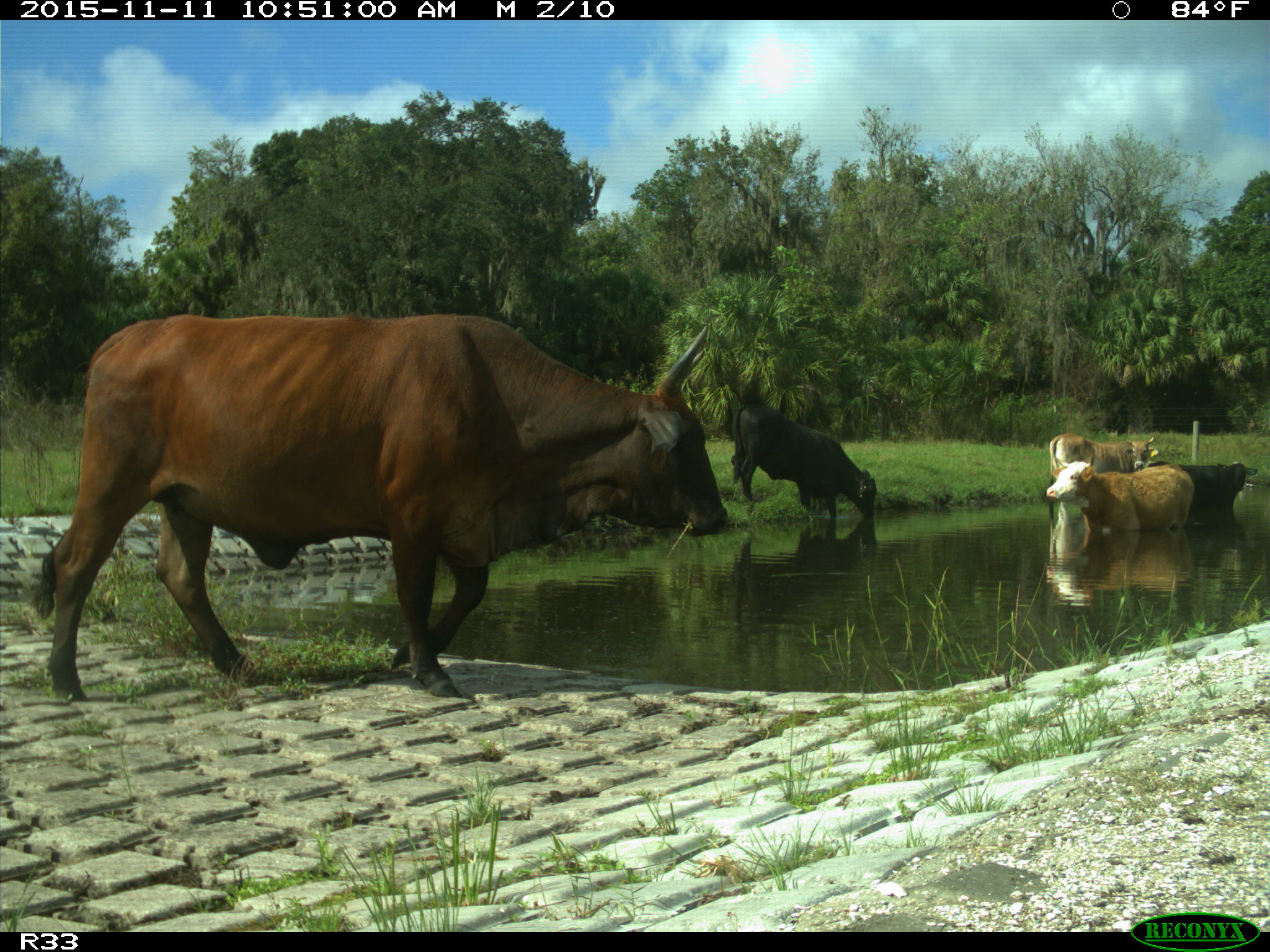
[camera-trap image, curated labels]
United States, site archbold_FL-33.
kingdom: Animalia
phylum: Chordata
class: Mammalia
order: Artiodactyla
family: Bovidae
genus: Bos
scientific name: Bos taurus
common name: domestic cow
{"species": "Bos taurus (domestic cow)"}